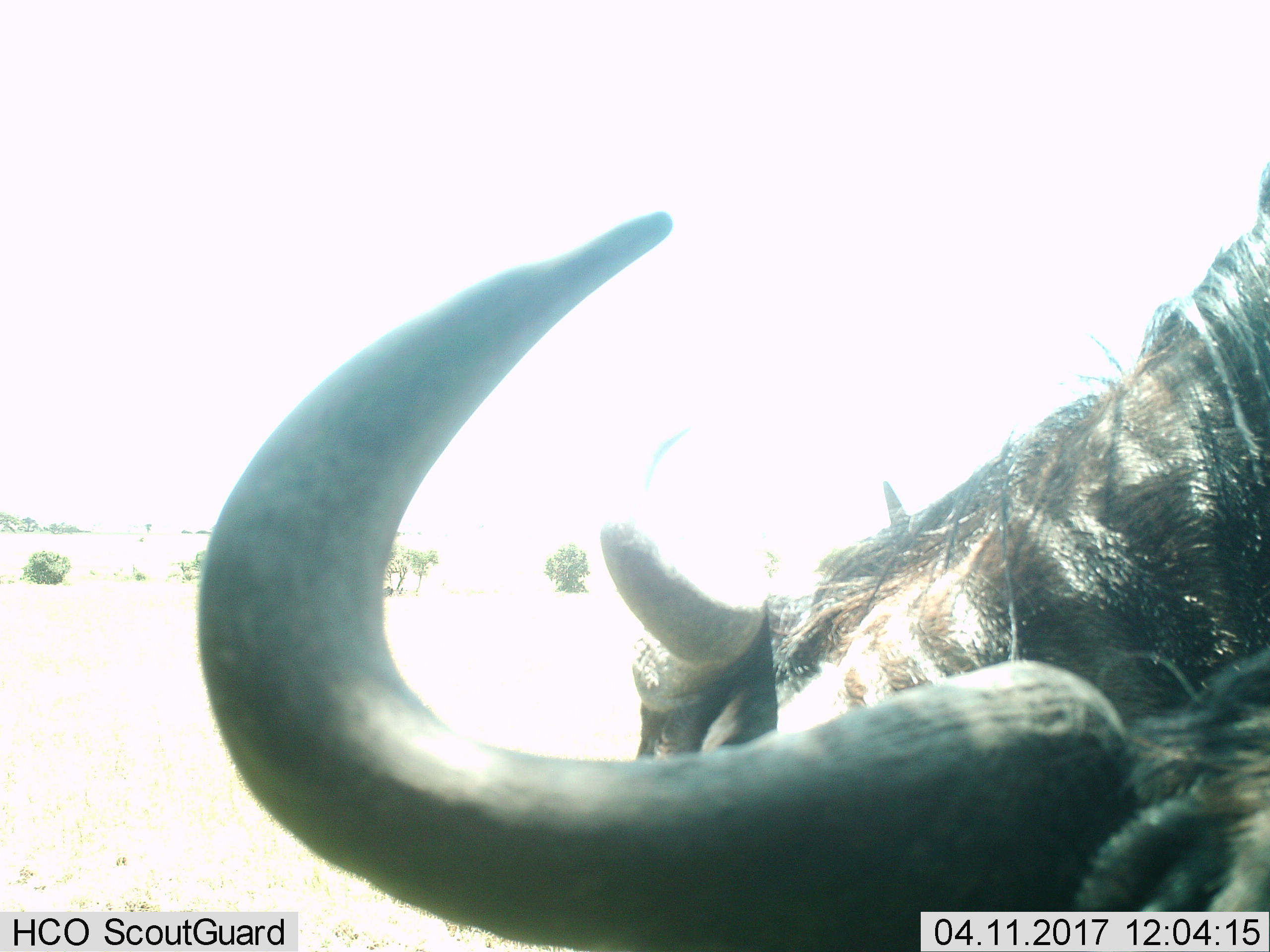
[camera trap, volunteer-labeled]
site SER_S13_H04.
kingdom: Animalia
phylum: Chordata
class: Mammalia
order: Artiodactyla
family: Bovidae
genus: Connochaetes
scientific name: Connochaetes taurinus taurinus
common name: blue wildebeest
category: wildebeestblue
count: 2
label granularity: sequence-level